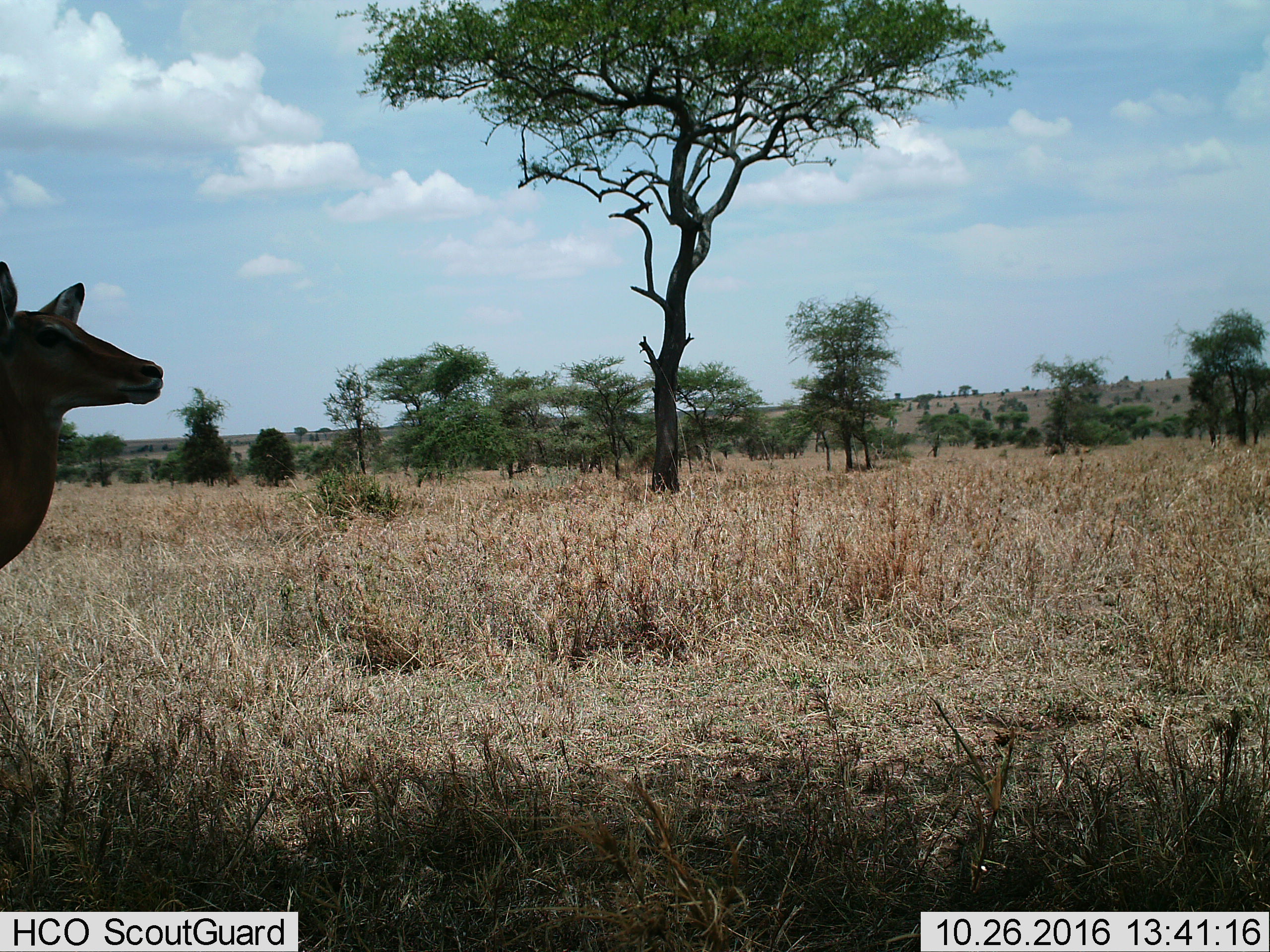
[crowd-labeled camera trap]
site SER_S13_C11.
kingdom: Animalia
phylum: Chordata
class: Mammalia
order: Artiodactyla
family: Bovidae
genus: Aepyceros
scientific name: Aepyceros melampus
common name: impala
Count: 1.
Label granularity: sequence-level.